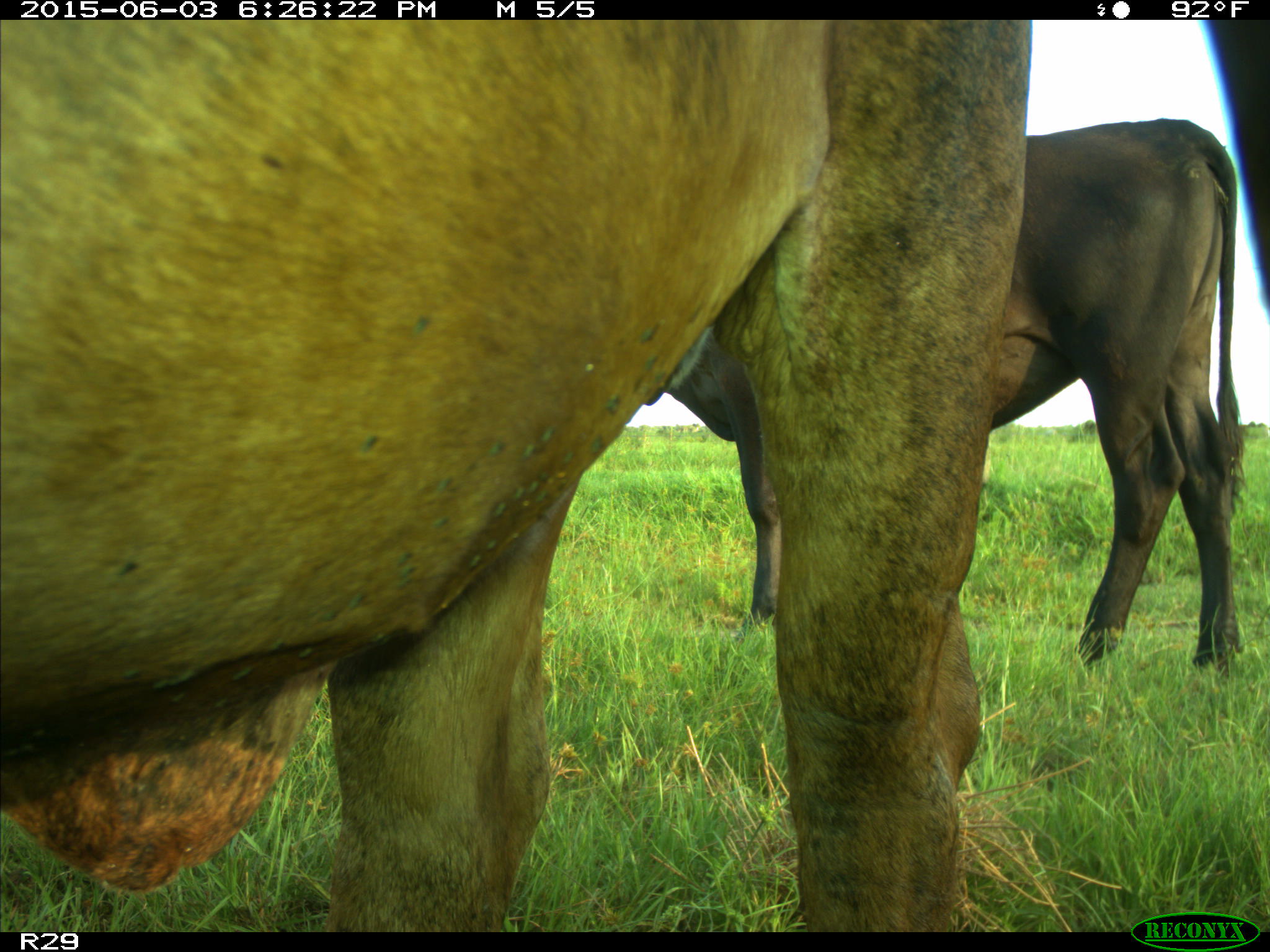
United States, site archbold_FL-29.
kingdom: Animalia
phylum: Chordata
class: Mammalia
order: Artiodactyla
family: Bovidae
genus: Bos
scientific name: Bos taurus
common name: domestic cow